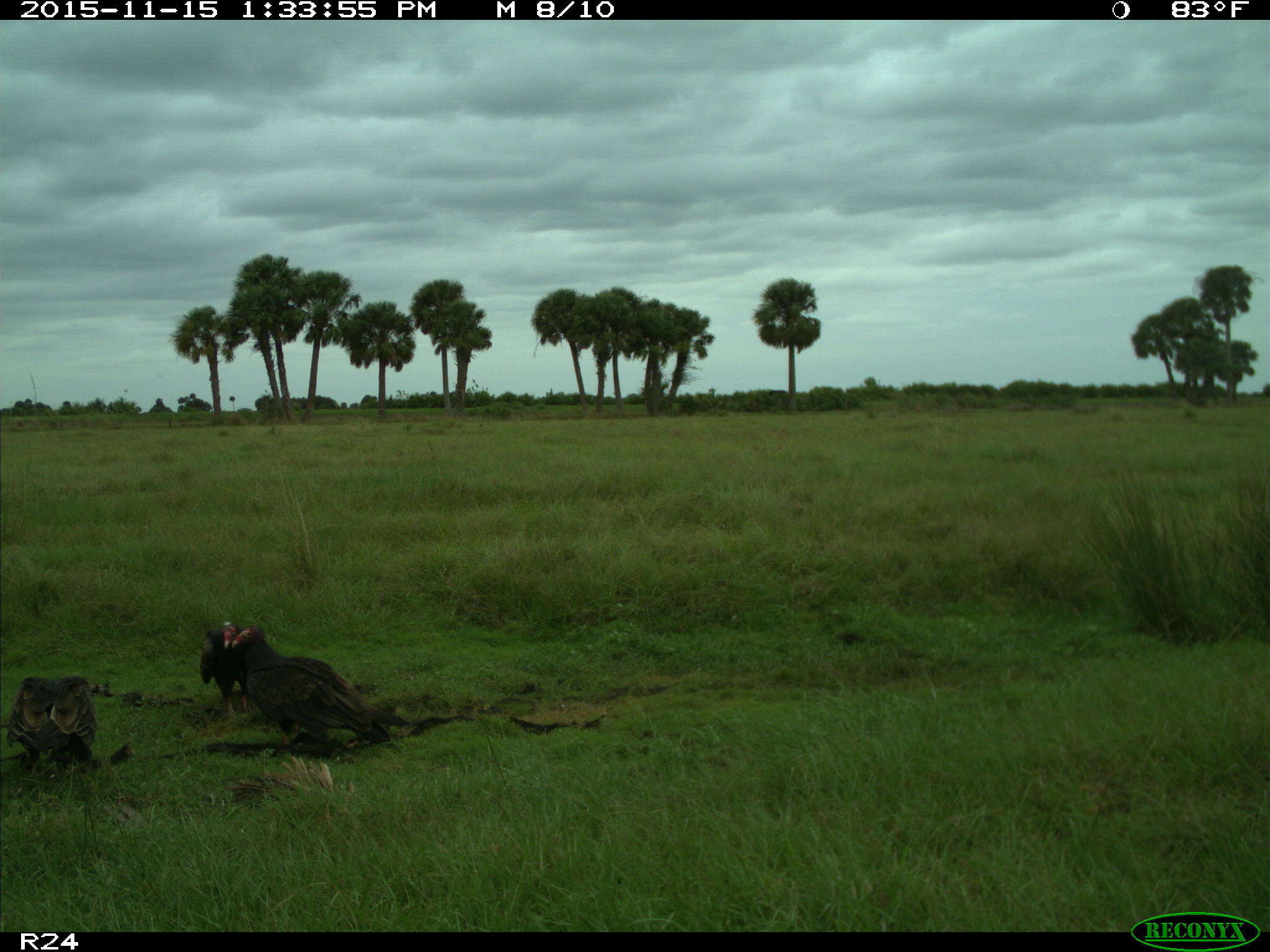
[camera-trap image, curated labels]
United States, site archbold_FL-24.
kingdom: Animalia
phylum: Chordata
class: Aves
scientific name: Aves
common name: birds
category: unidentified bird